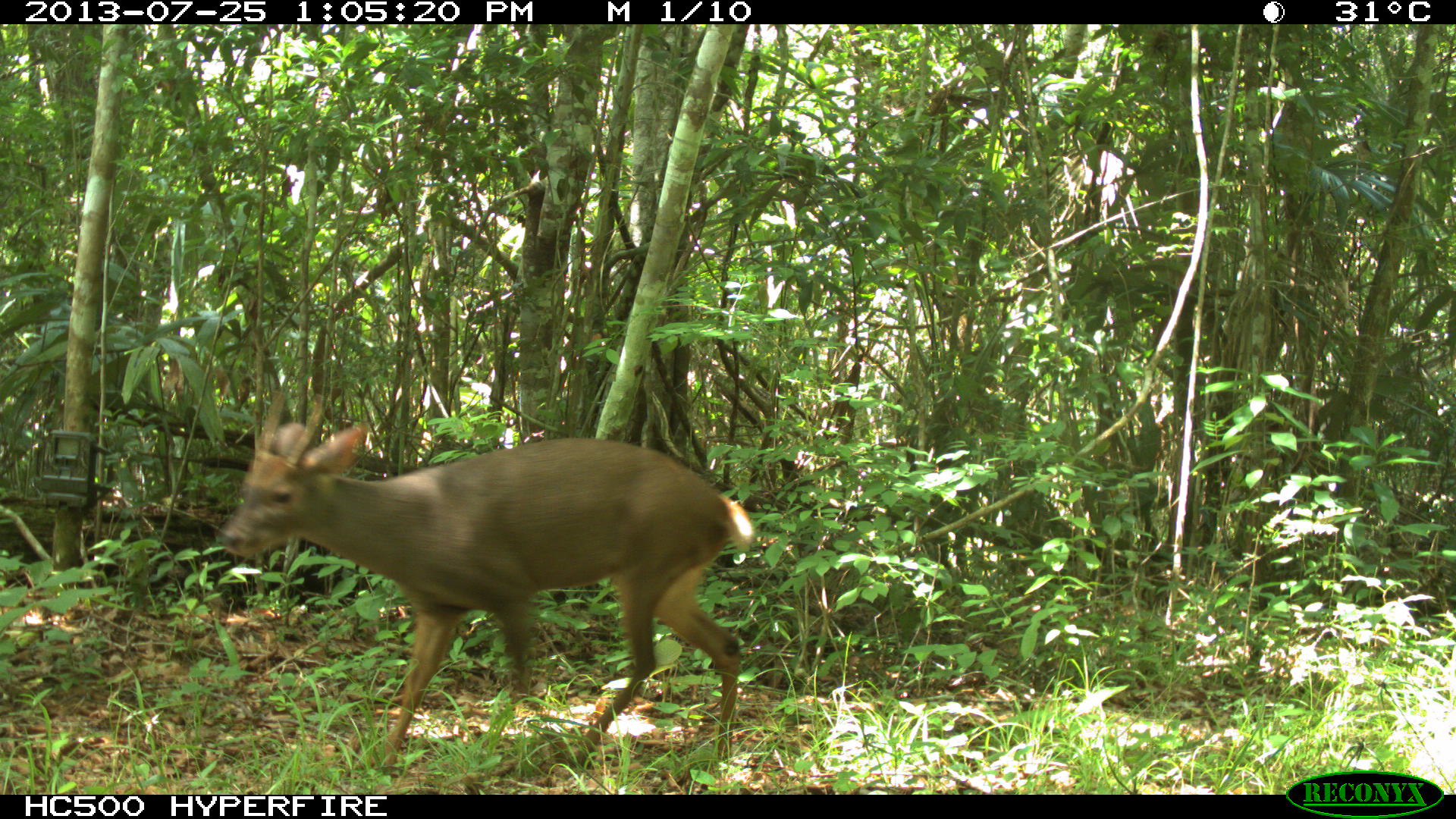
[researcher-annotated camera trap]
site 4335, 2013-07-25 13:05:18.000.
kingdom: Animalia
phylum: Chordata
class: Mammalia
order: Artiodactyla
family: Cervidae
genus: Odocoileus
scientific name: Odocoileus pandora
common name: yucatán brown brocket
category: mazama pandora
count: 1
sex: male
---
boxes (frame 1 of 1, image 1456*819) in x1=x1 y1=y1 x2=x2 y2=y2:
mazama pandora: x1=213 y1=385 x2=757 y2=770